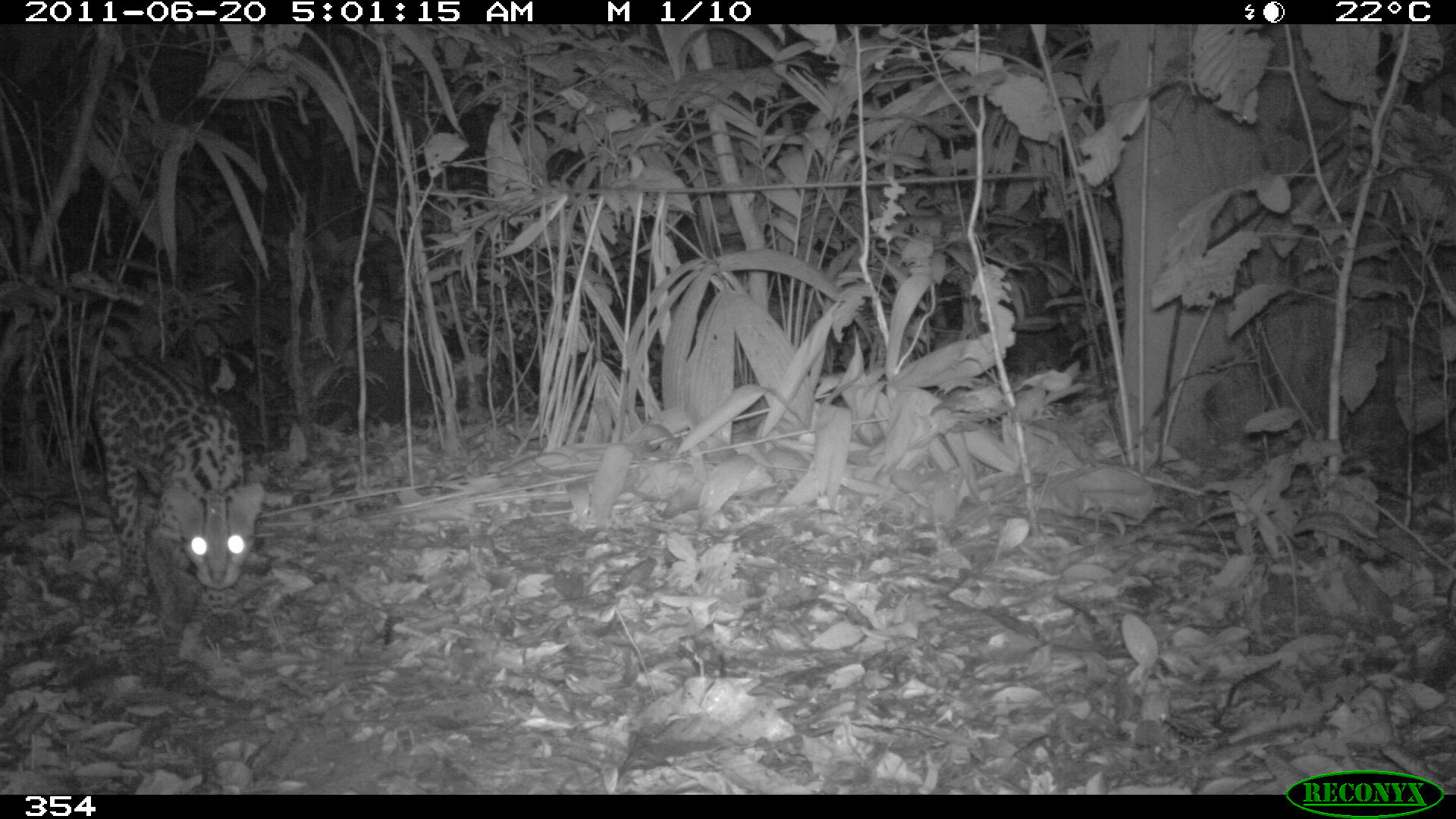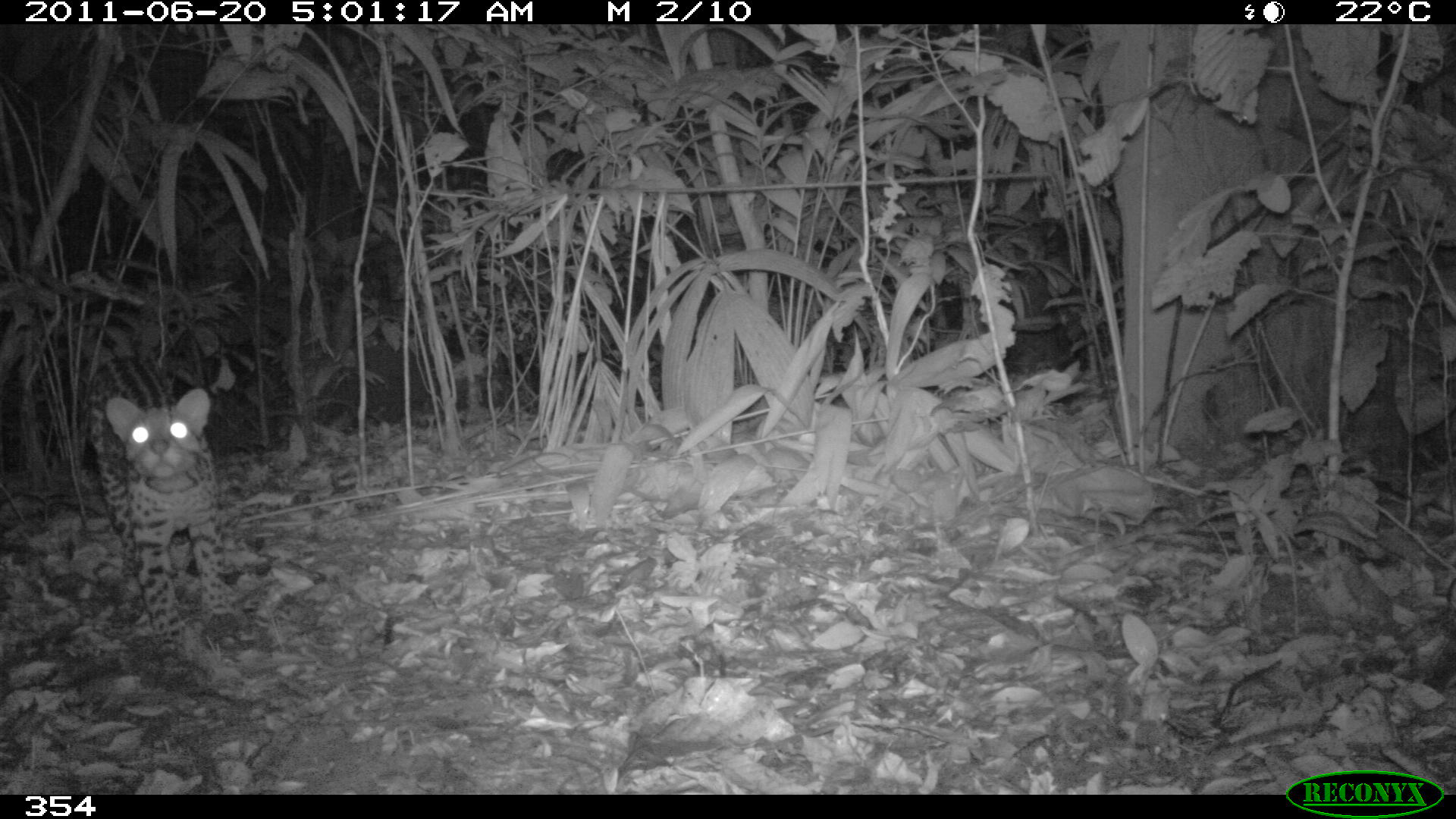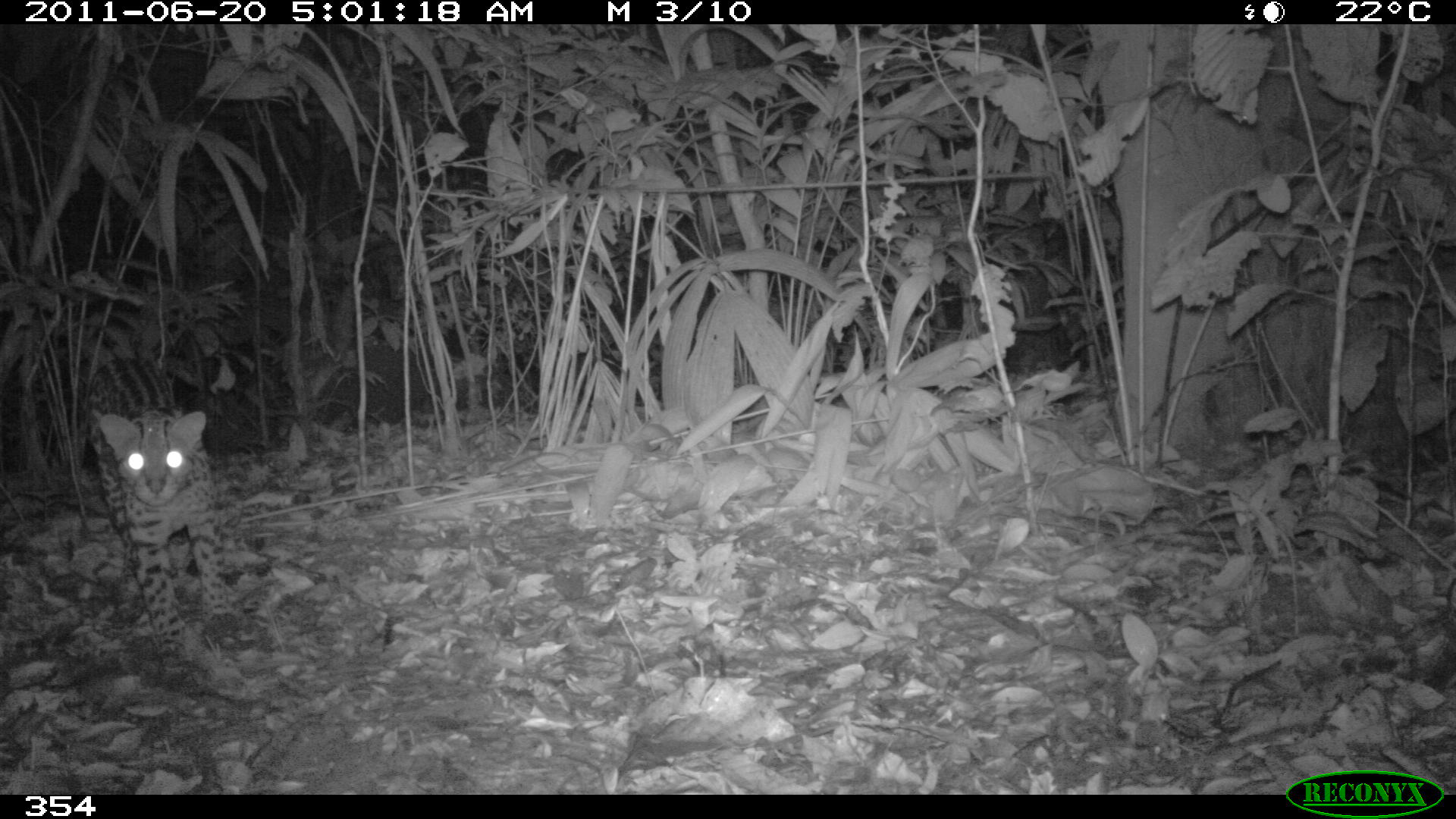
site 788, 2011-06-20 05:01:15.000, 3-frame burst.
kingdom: Animalia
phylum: Chordata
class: Mammalia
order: Carnivora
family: Felidae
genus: Leopardus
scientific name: Leopardus pardalis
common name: ocelot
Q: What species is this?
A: Leopardus pardalis (ocelot).